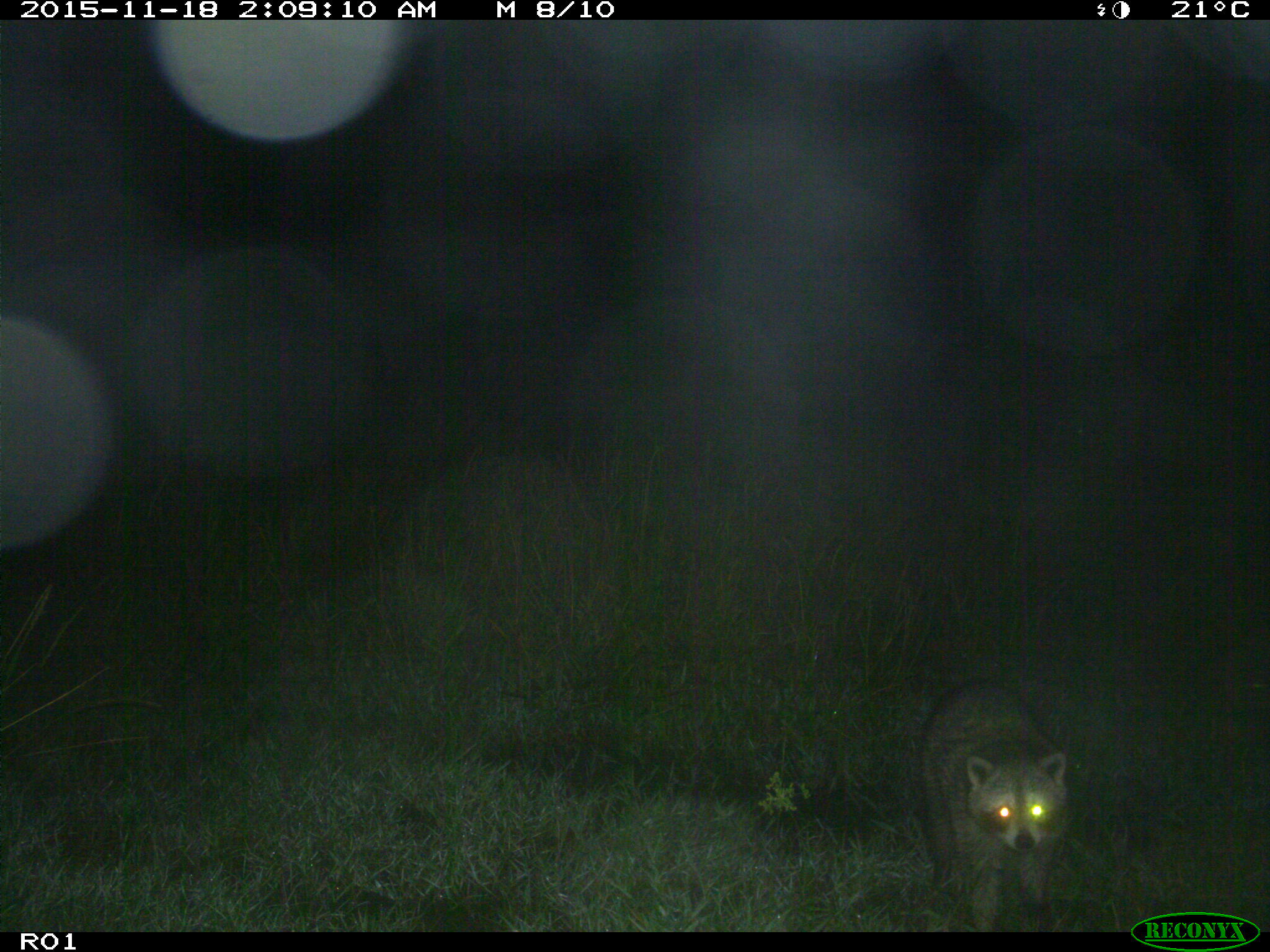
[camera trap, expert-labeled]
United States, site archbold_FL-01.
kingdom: Animalia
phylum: Chordata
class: Mammalia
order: Carnivora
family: Procyonidae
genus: Procyon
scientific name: Procyon lotor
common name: common raccoon